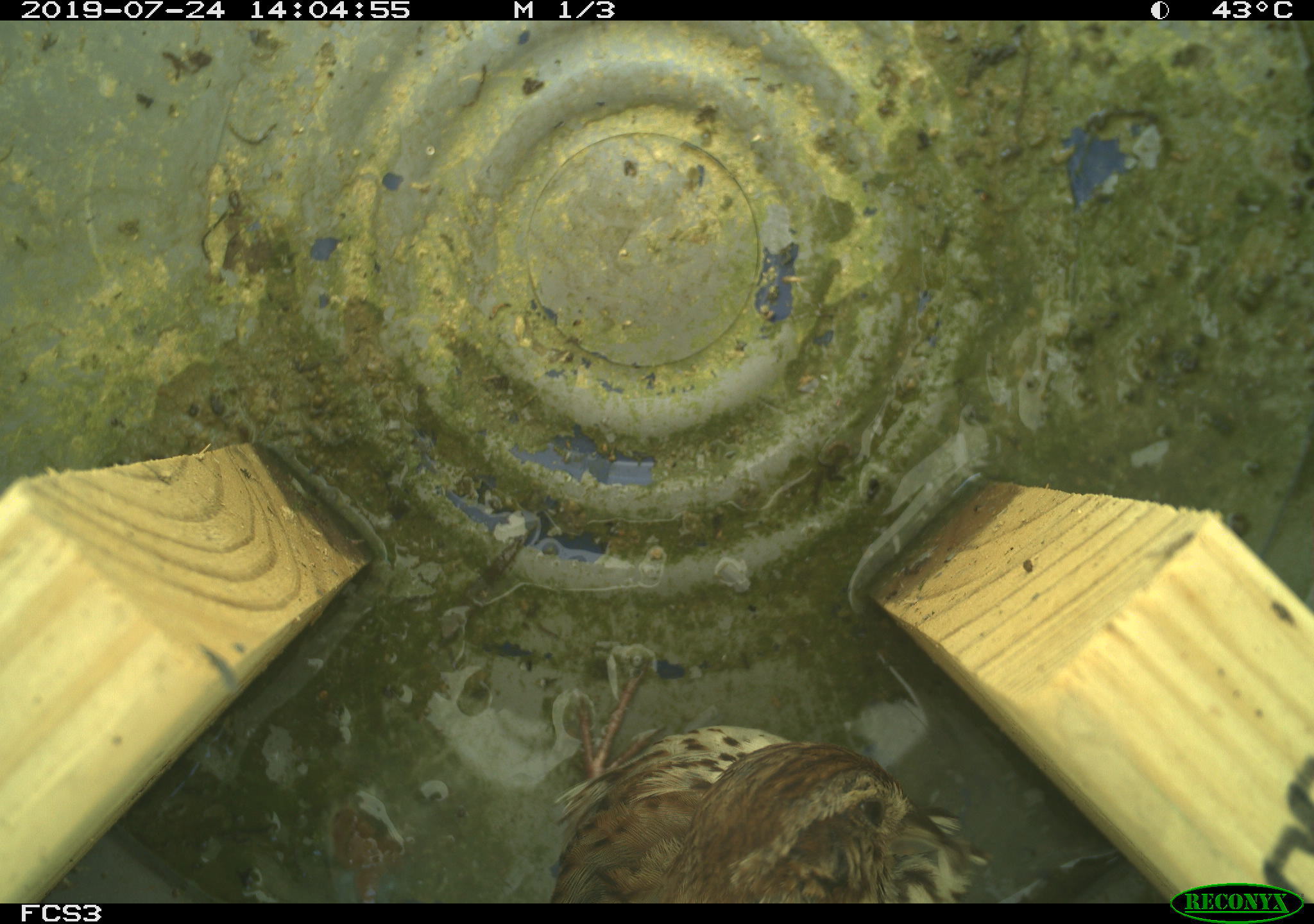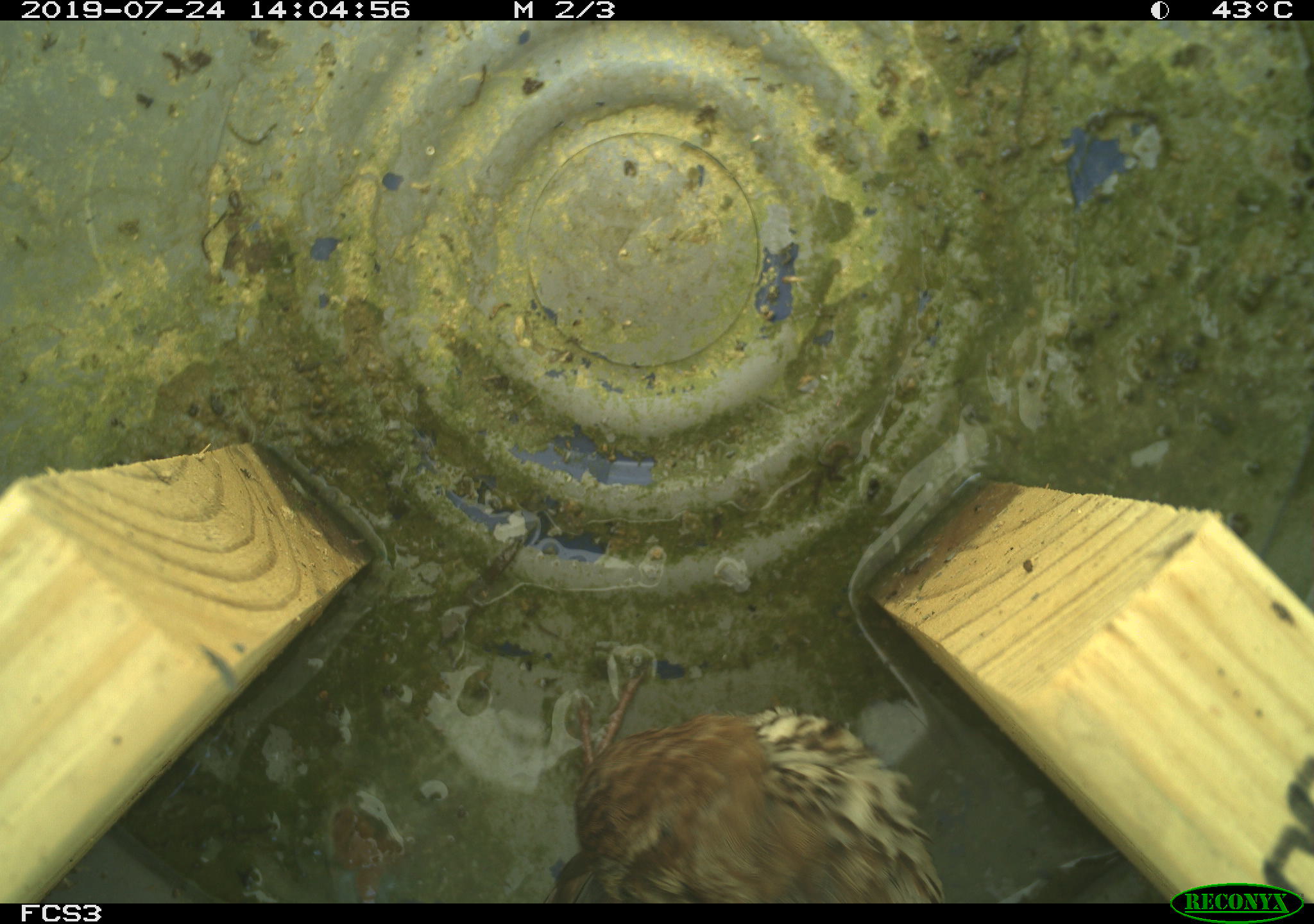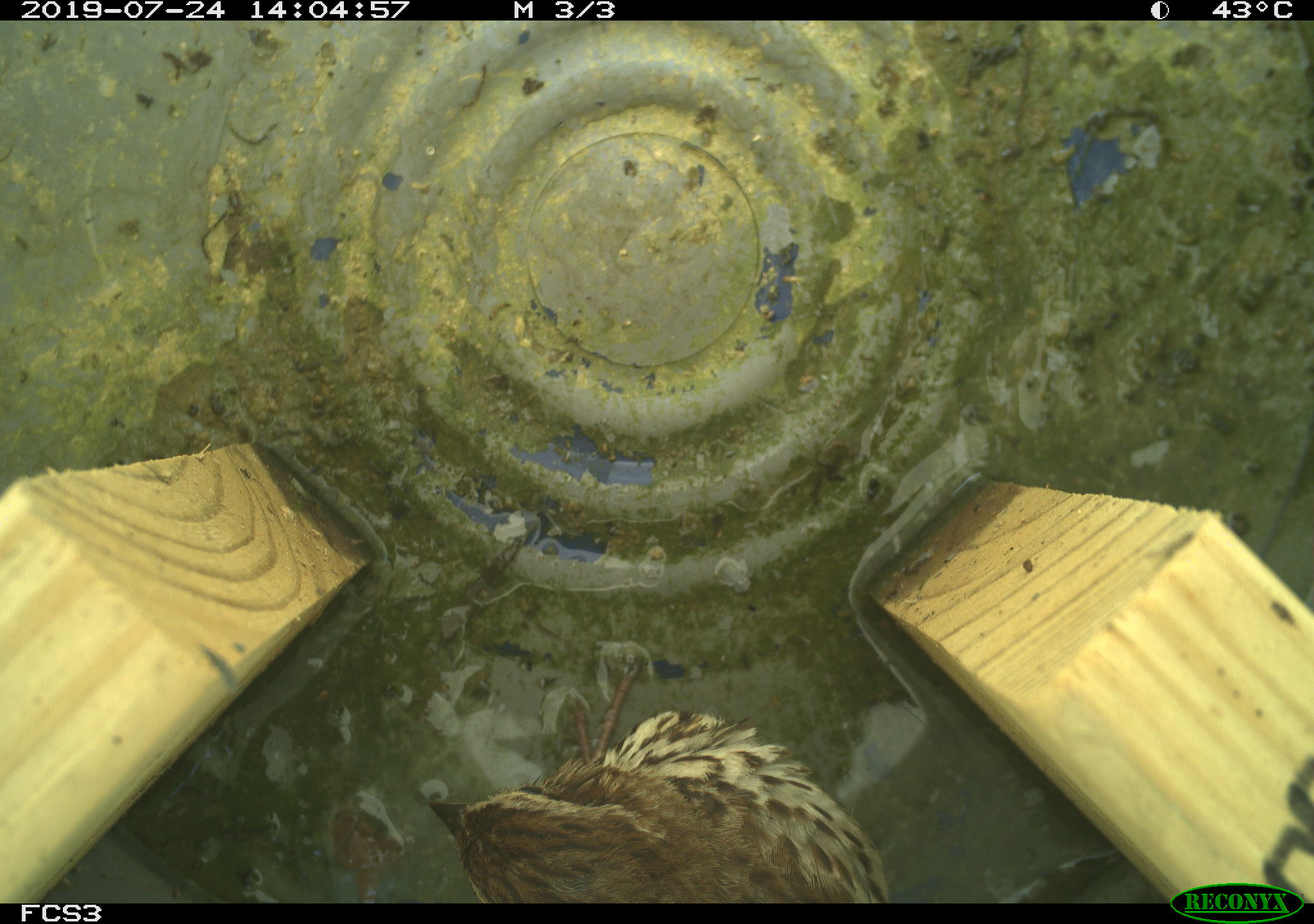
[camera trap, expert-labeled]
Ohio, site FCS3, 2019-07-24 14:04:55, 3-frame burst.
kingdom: Animalia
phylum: Chordata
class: Aves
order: Passeriformes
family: Passerellidae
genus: Melospiza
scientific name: Melospiza melodia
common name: song sparrow